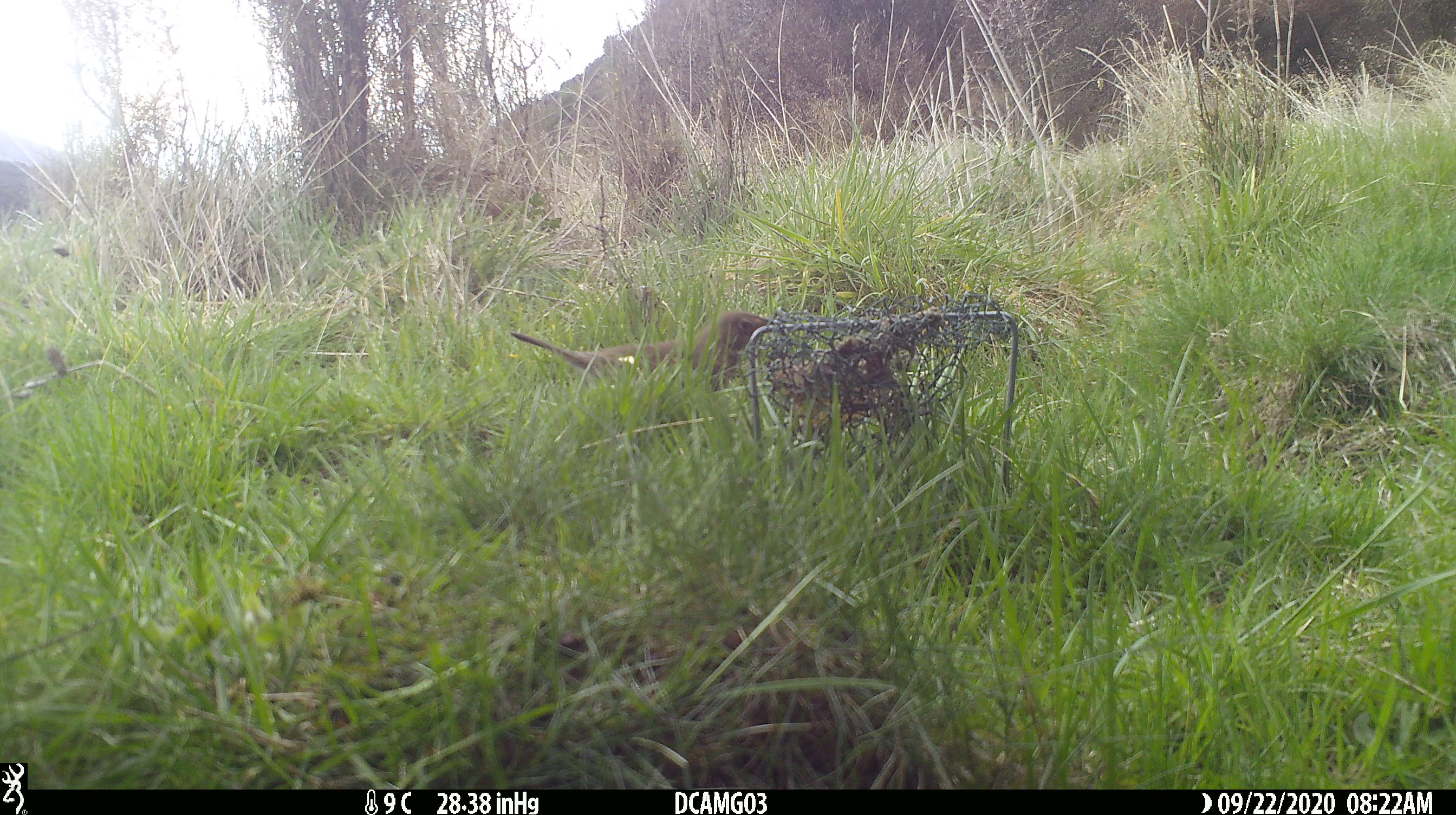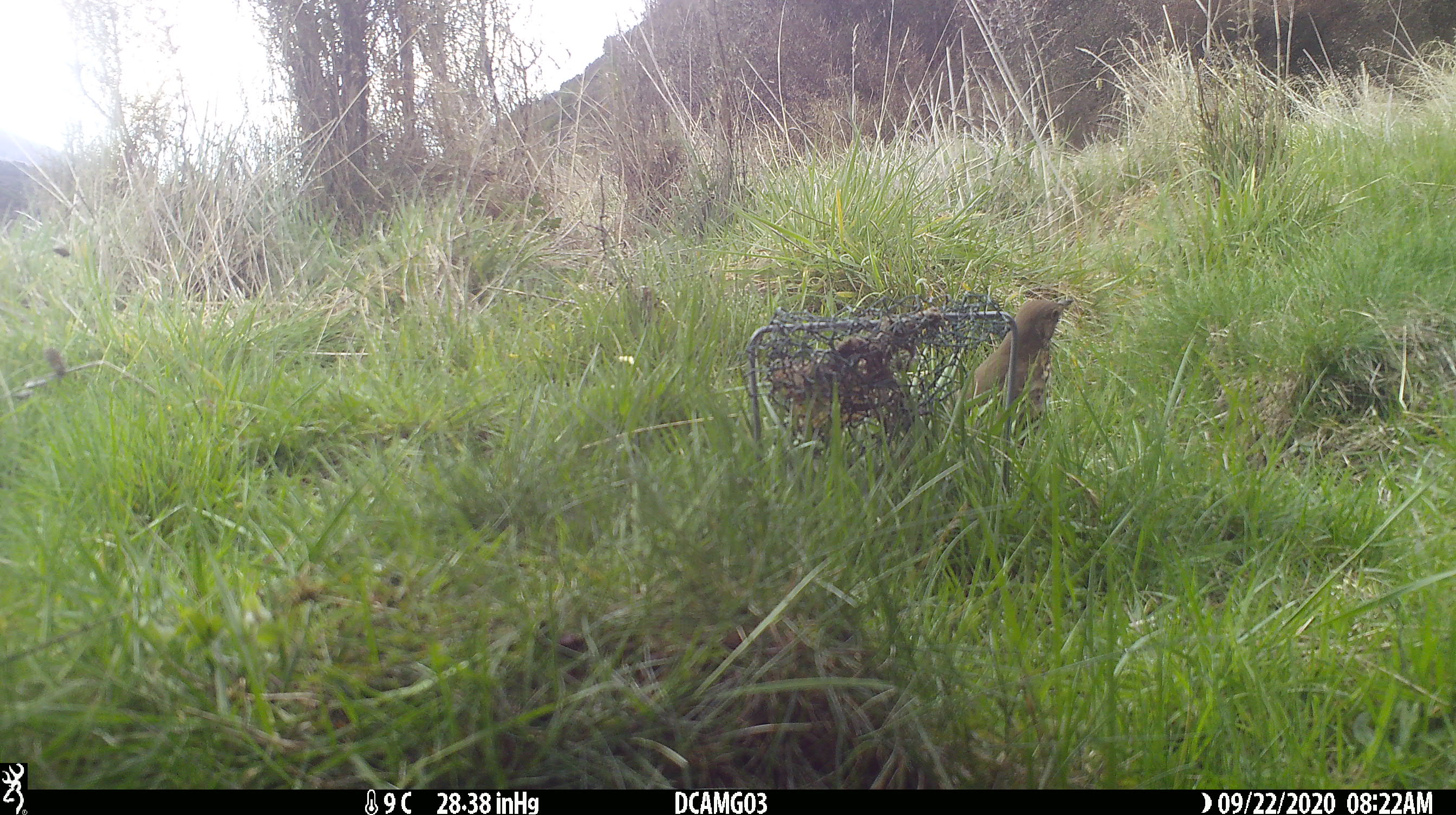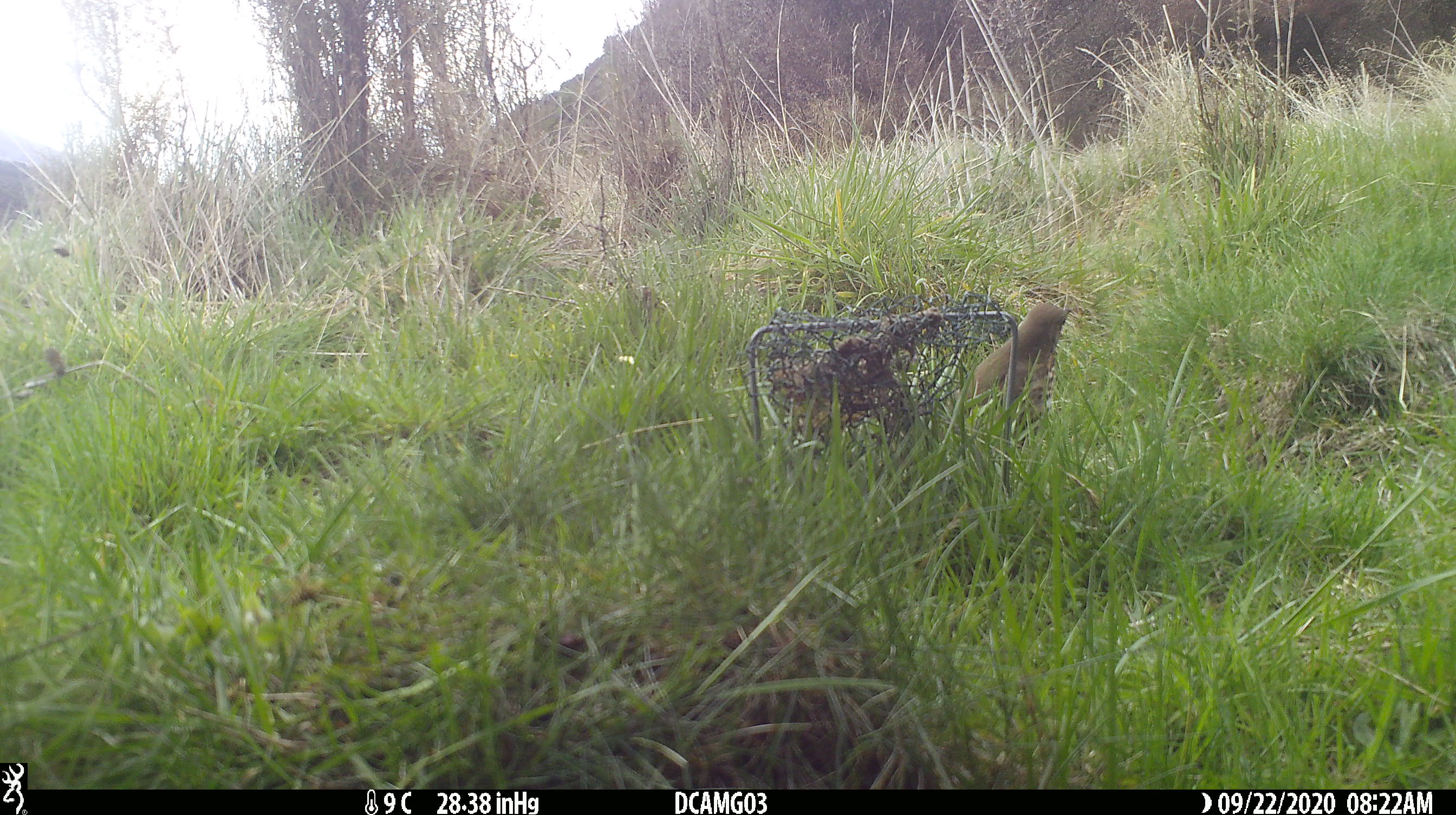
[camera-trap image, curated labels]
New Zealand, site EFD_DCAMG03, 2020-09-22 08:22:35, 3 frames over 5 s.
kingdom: Animalia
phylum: Chordata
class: Aves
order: Passeriformes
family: Turdidae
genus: Turdus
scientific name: Turdus philomelos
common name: song thrush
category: thrush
Thrush (song thrush) (Turdus philomelos).